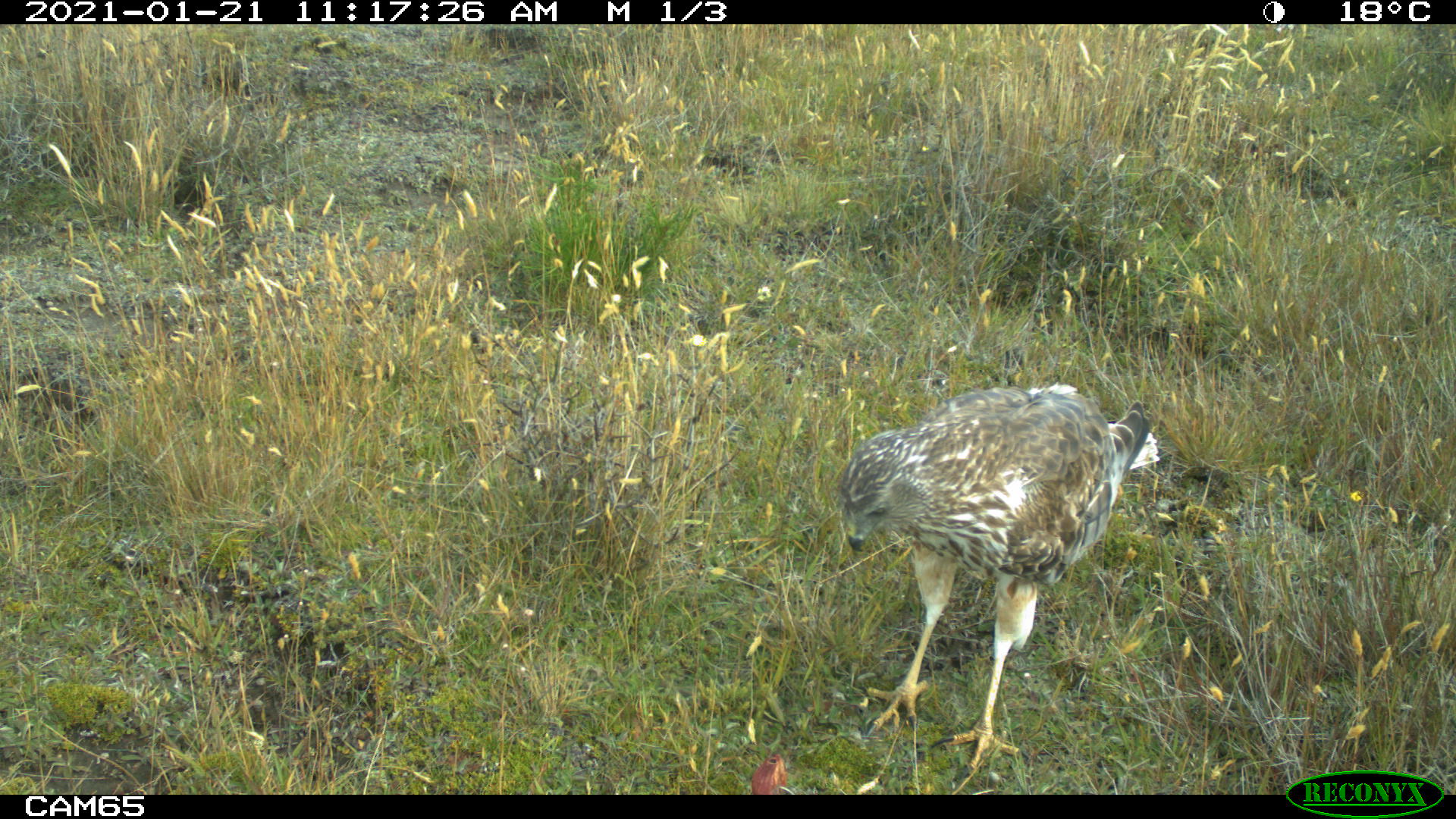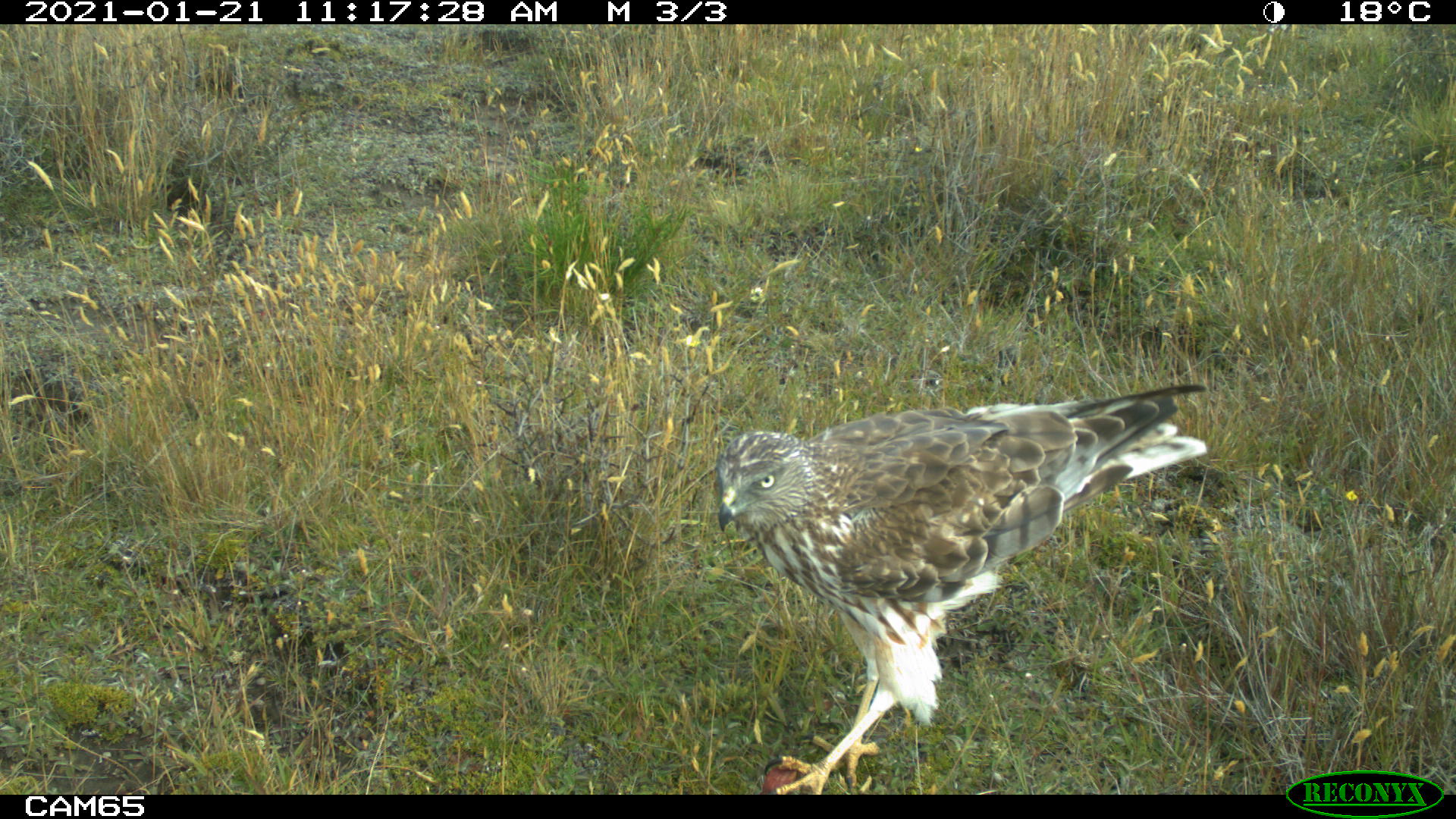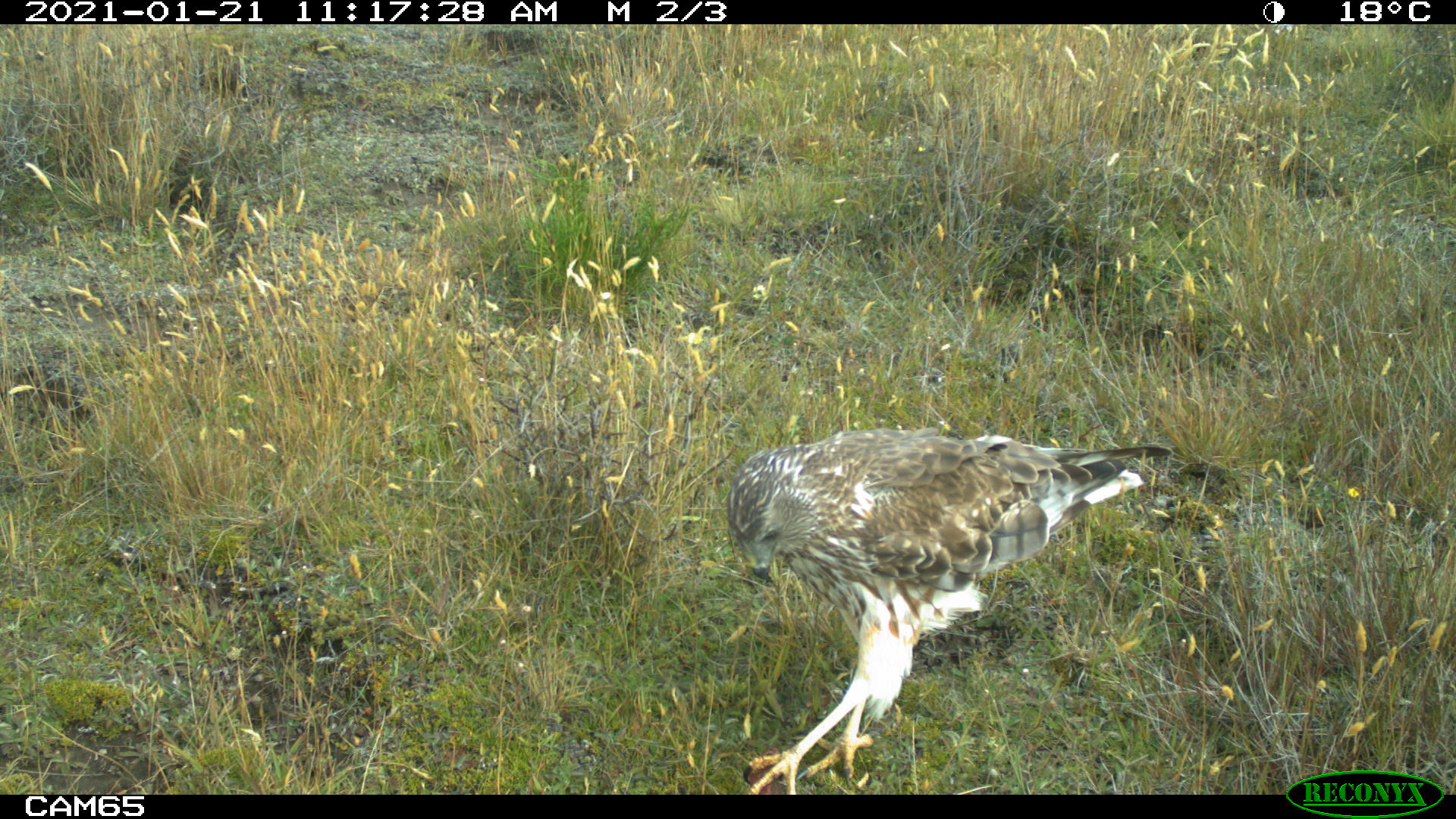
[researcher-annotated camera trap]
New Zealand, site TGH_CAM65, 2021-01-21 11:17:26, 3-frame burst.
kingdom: Animalia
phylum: Chordata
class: Aves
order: Accipitriformes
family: Accipitridae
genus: Circus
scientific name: Circus approximans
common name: swamp harrier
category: harrier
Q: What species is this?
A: Harrier (swamp harrier) (Circus approximans).